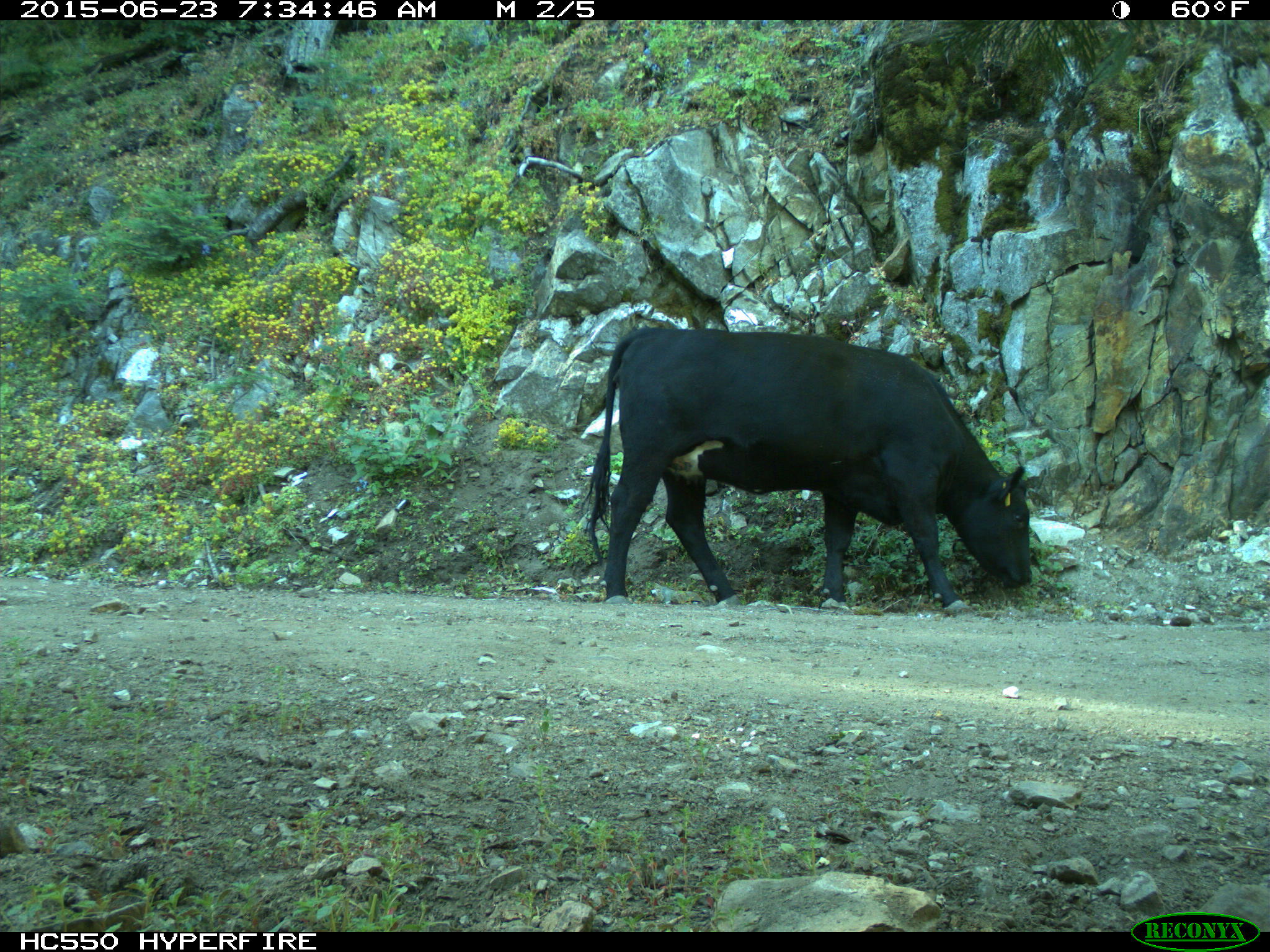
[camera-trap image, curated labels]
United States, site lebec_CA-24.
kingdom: Animalia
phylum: Chordata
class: Mammalia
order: Artiodactyla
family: Bovidae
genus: Bos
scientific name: Bos taurus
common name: domestic cow